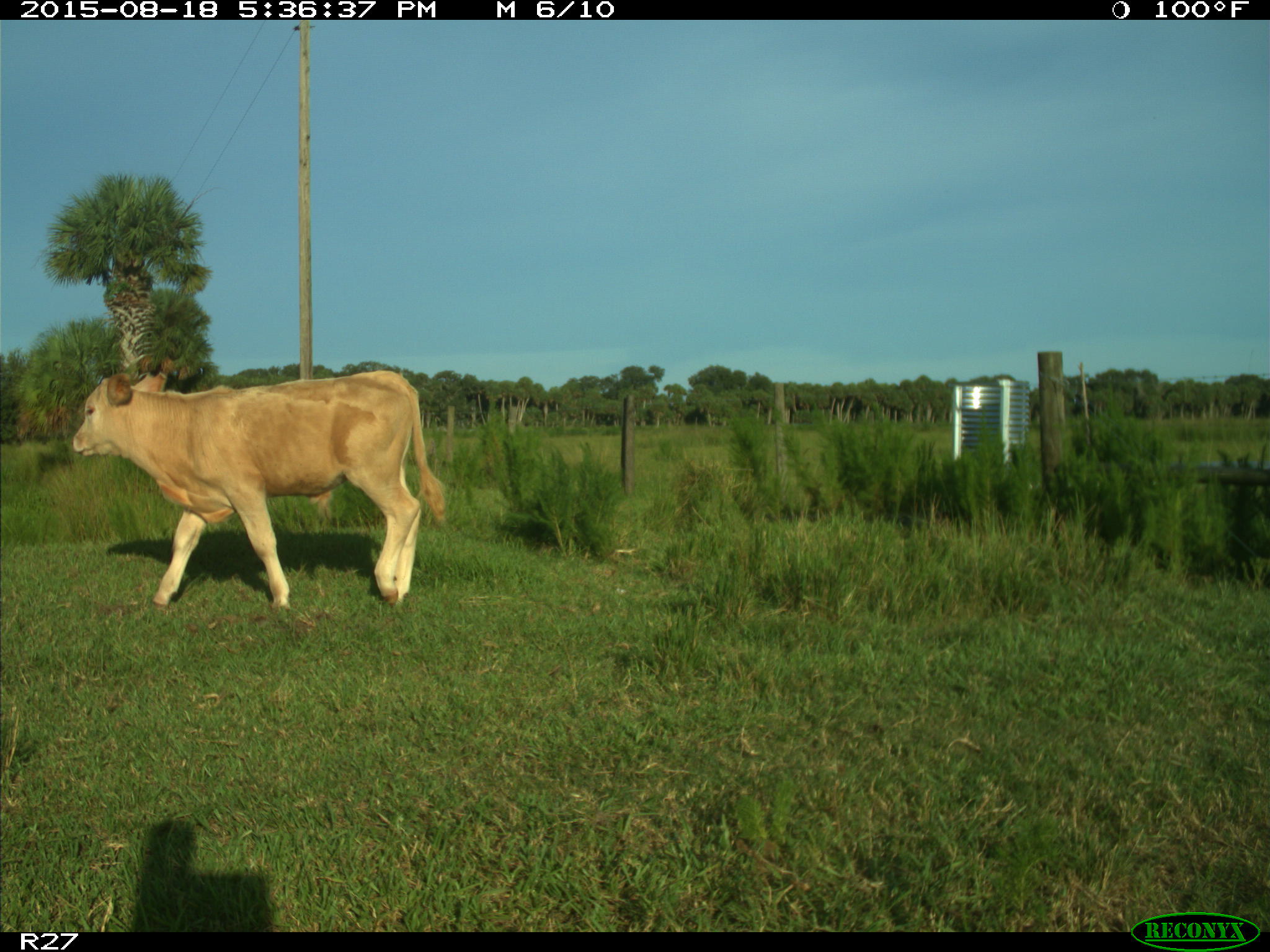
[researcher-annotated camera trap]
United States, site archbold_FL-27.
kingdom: Animalia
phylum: Chordata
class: Mammalia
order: Artiodactyla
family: Bovidae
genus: Bos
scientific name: Bos taurus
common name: domestic cow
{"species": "Bos taurus (domestic cow)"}